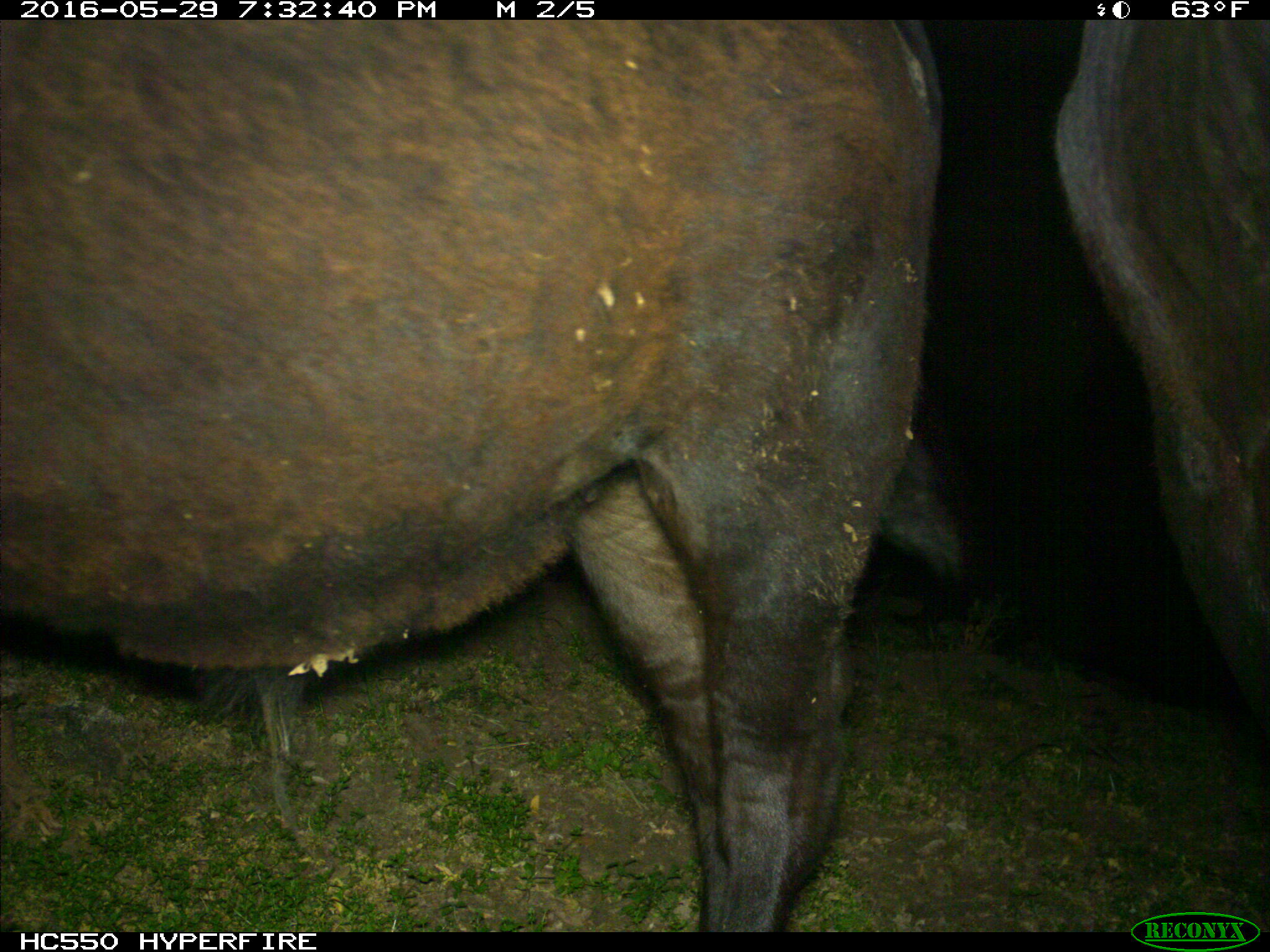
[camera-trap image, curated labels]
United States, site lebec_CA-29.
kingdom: Animalia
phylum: Chordata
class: Mammalia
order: Artiodactyla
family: Bovidae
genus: Bos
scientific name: Bos taurus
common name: domestic cow